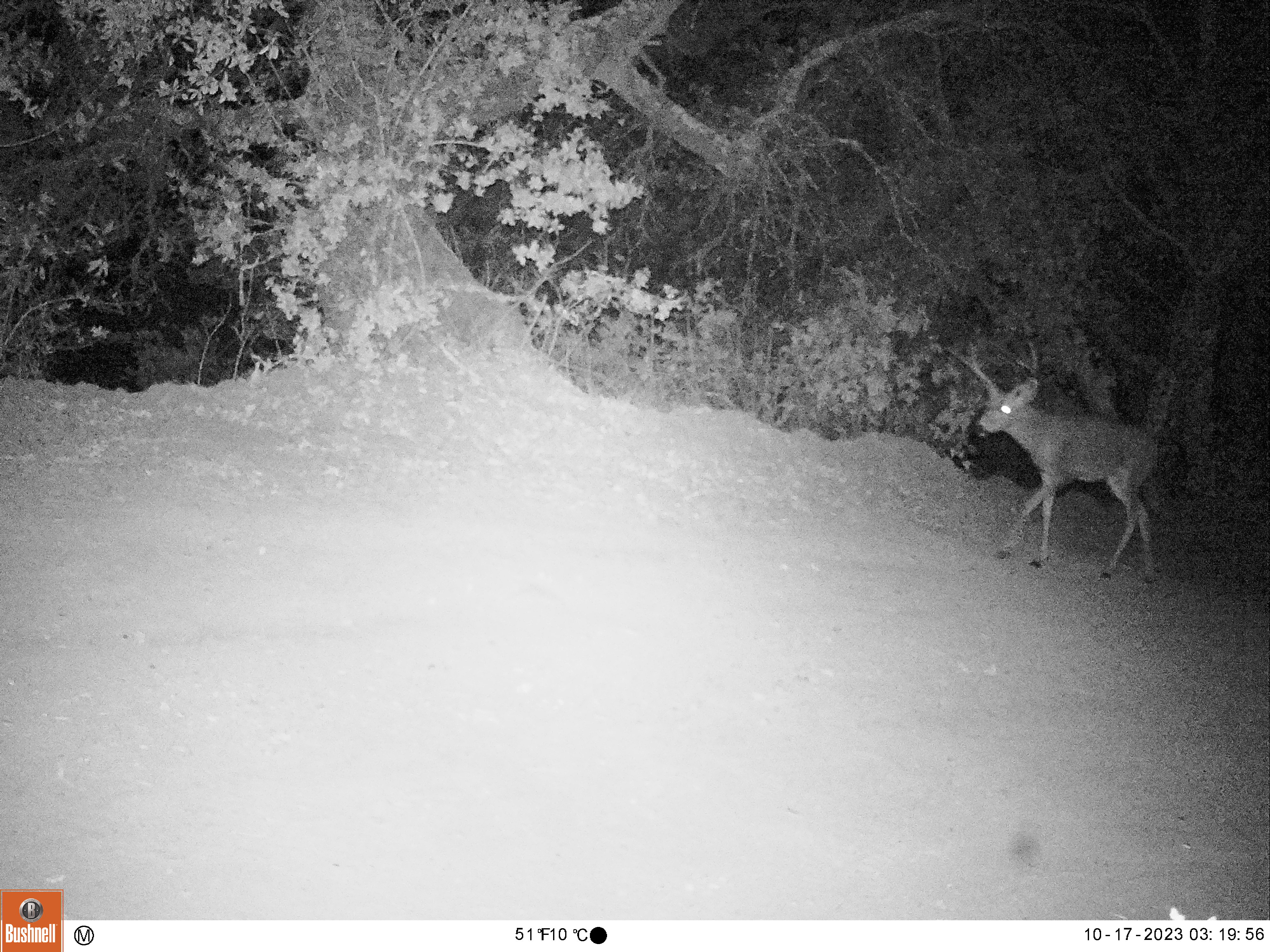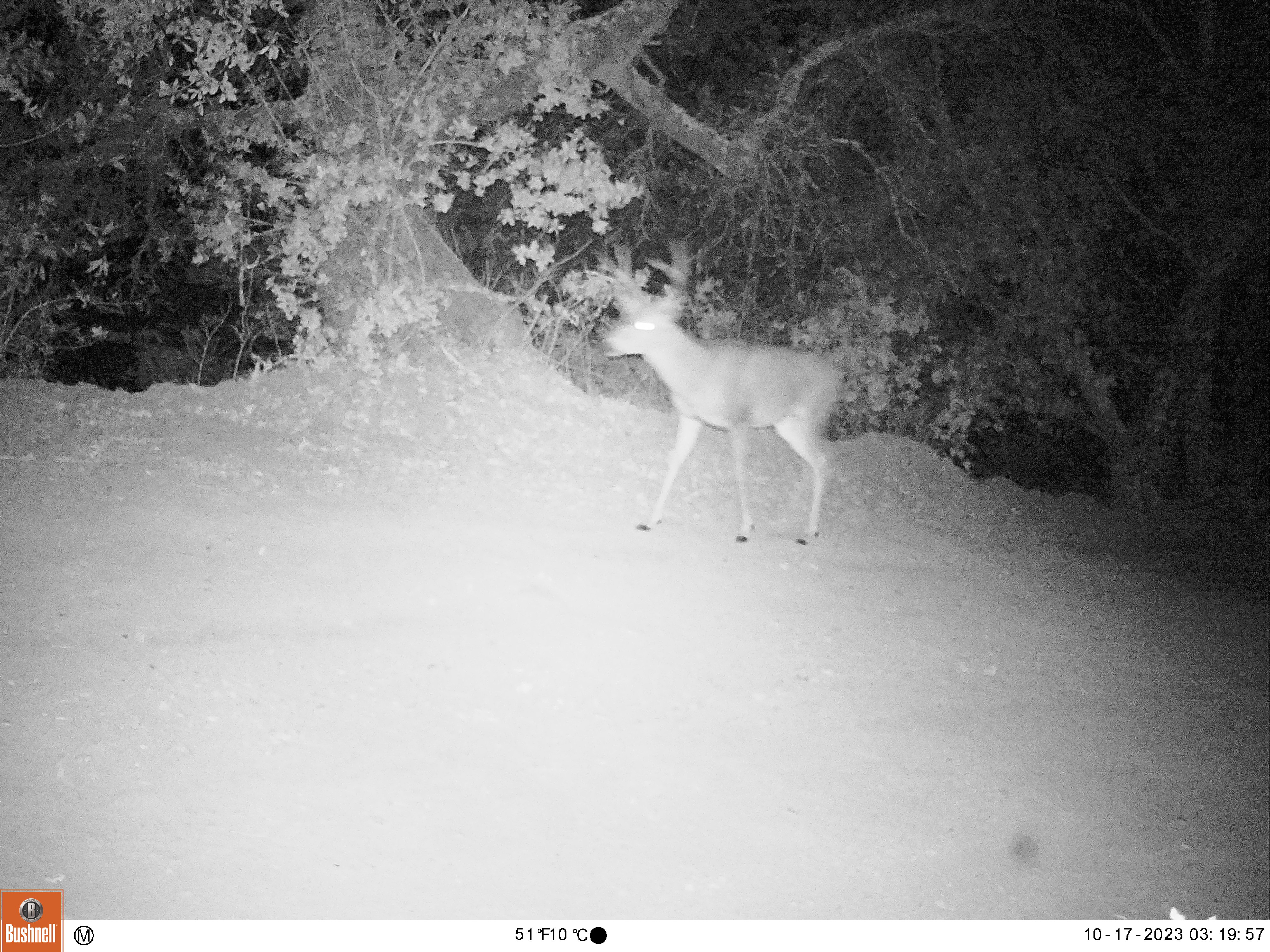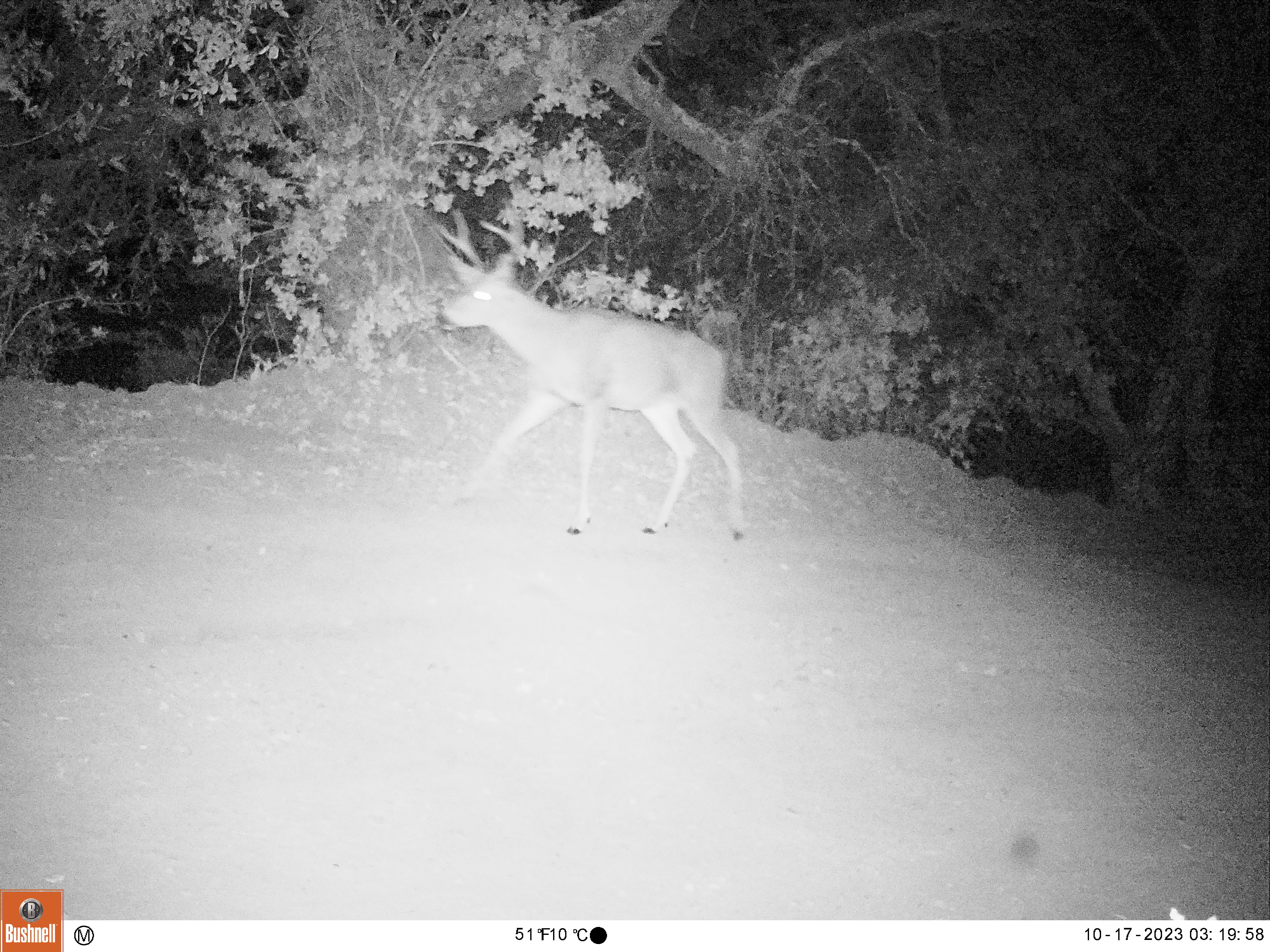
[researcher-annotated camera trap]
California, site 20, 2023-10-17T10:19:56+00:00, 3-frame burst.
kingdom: Animalia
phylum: Chordata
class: Mammalia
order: Artiodactyla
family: Cervidae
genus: Odocoileus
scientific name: Odocoileus hemionus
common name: mule deer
Mule deer (Odocoileus hemionus).